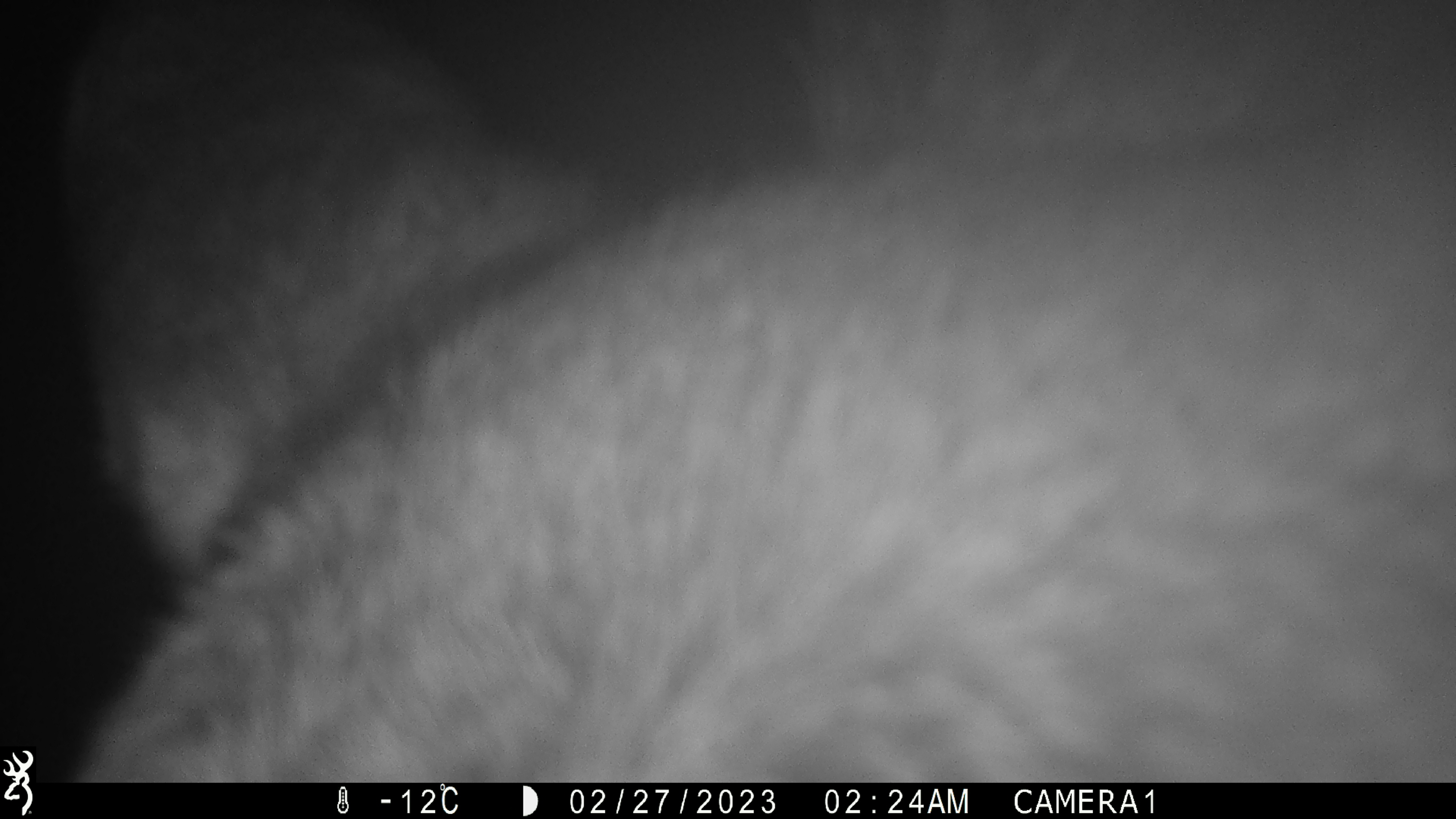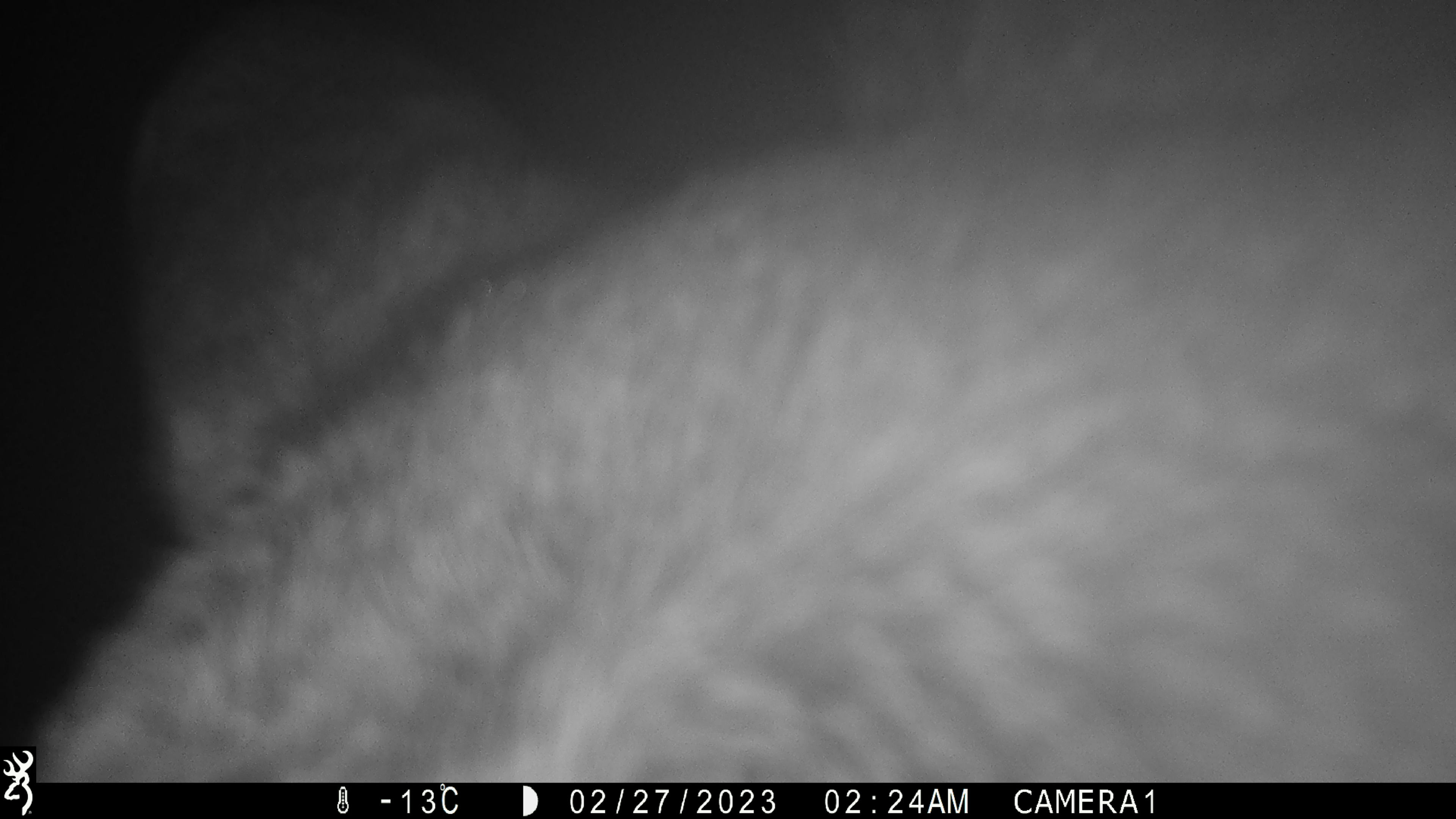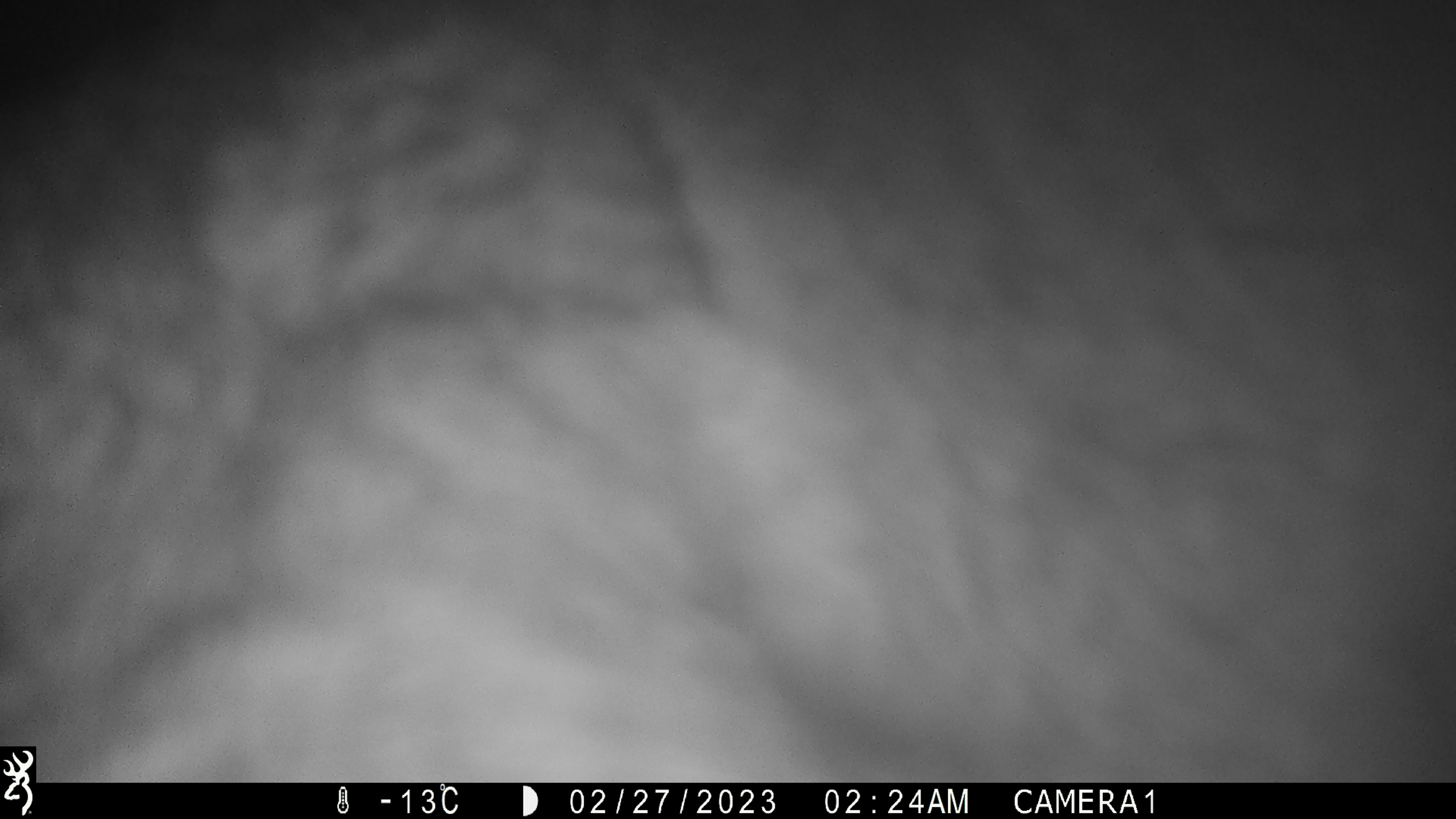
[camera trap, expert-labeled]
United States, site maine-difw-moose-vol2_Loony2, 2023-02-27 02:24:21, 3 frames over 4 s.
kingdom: Animalia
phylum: Chordata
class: Mammalia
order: Artiodactyla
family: Cervidae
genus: Alces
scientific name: Alces alces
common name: moose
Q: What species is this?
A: Moose (Alces alces).